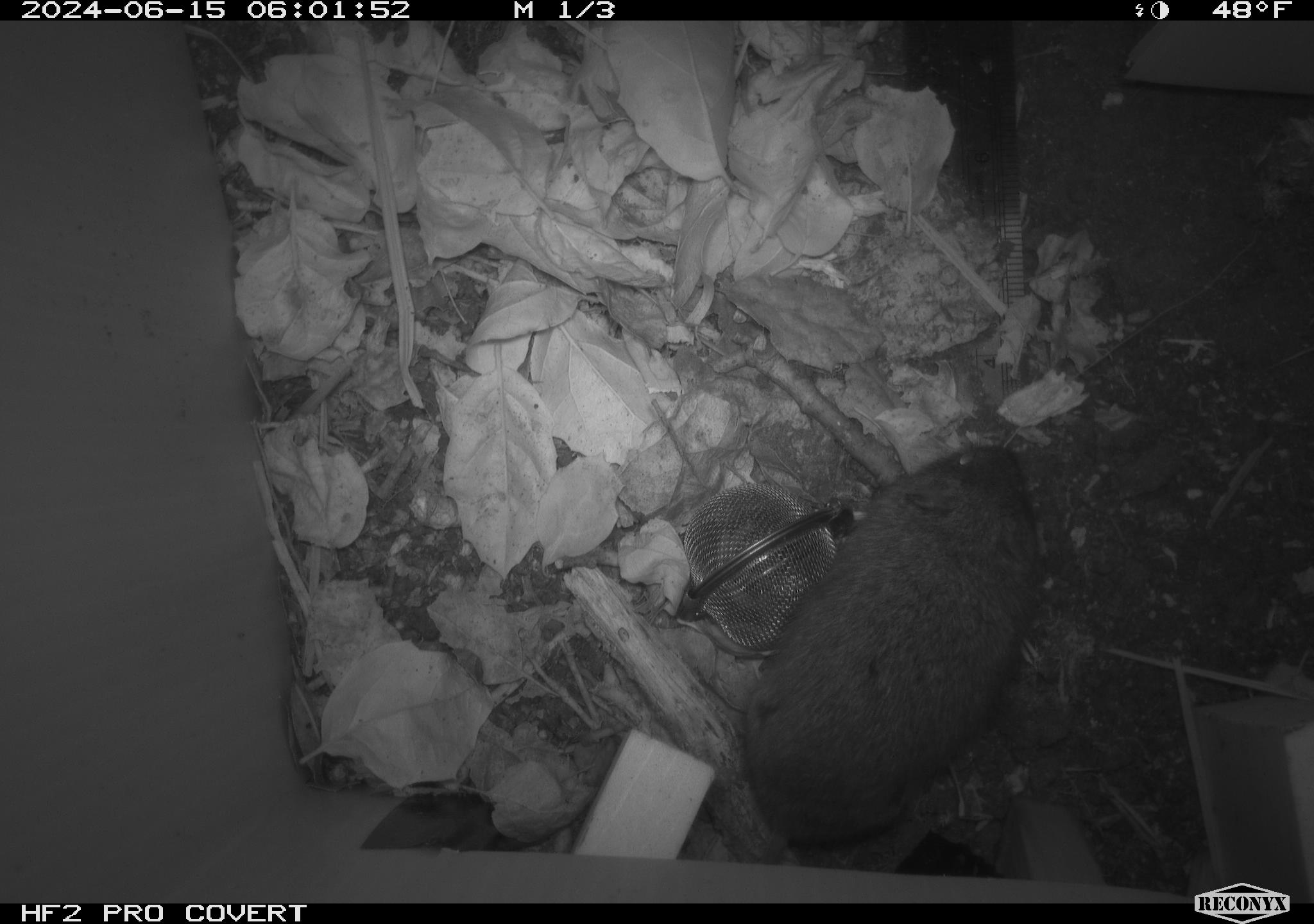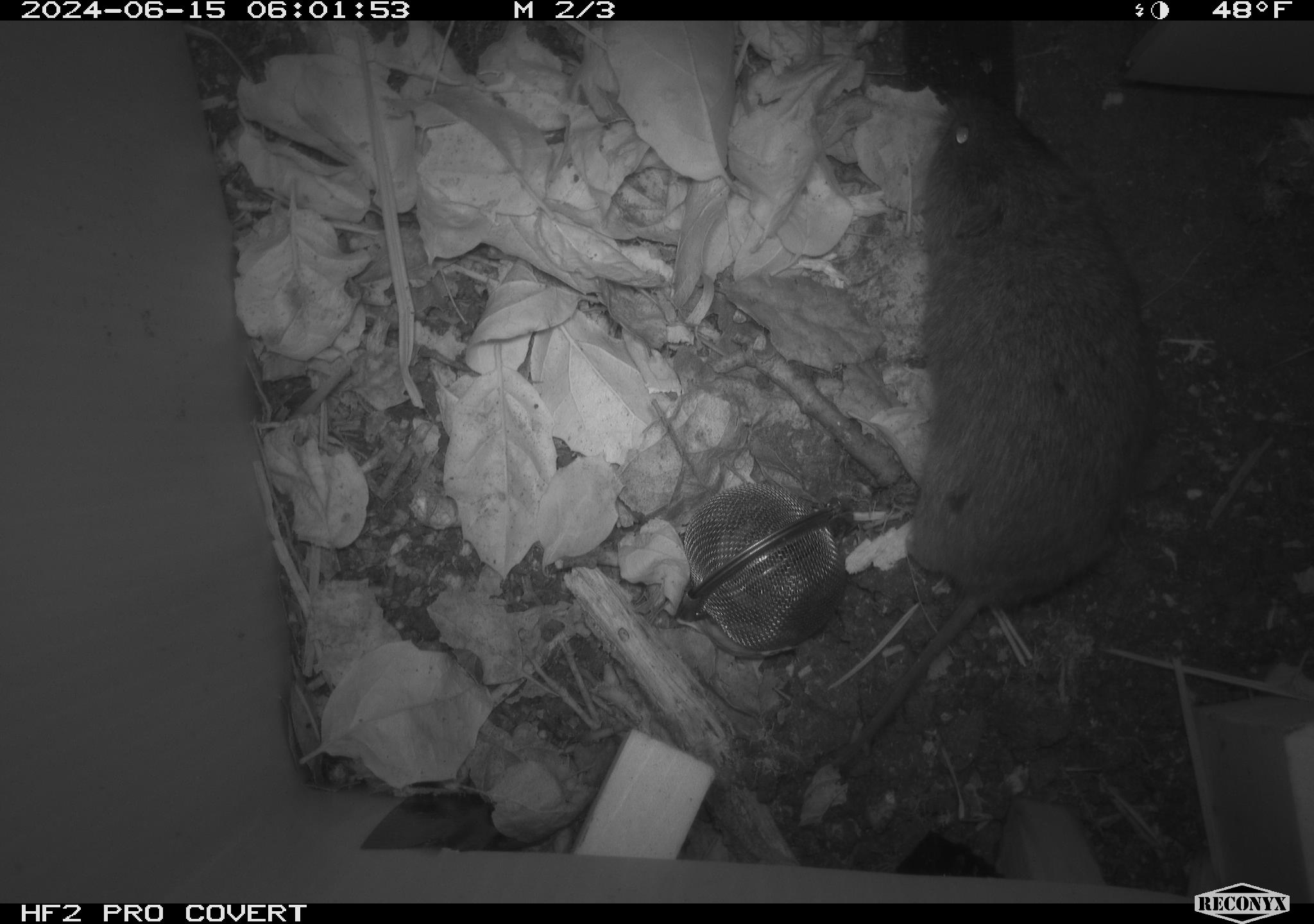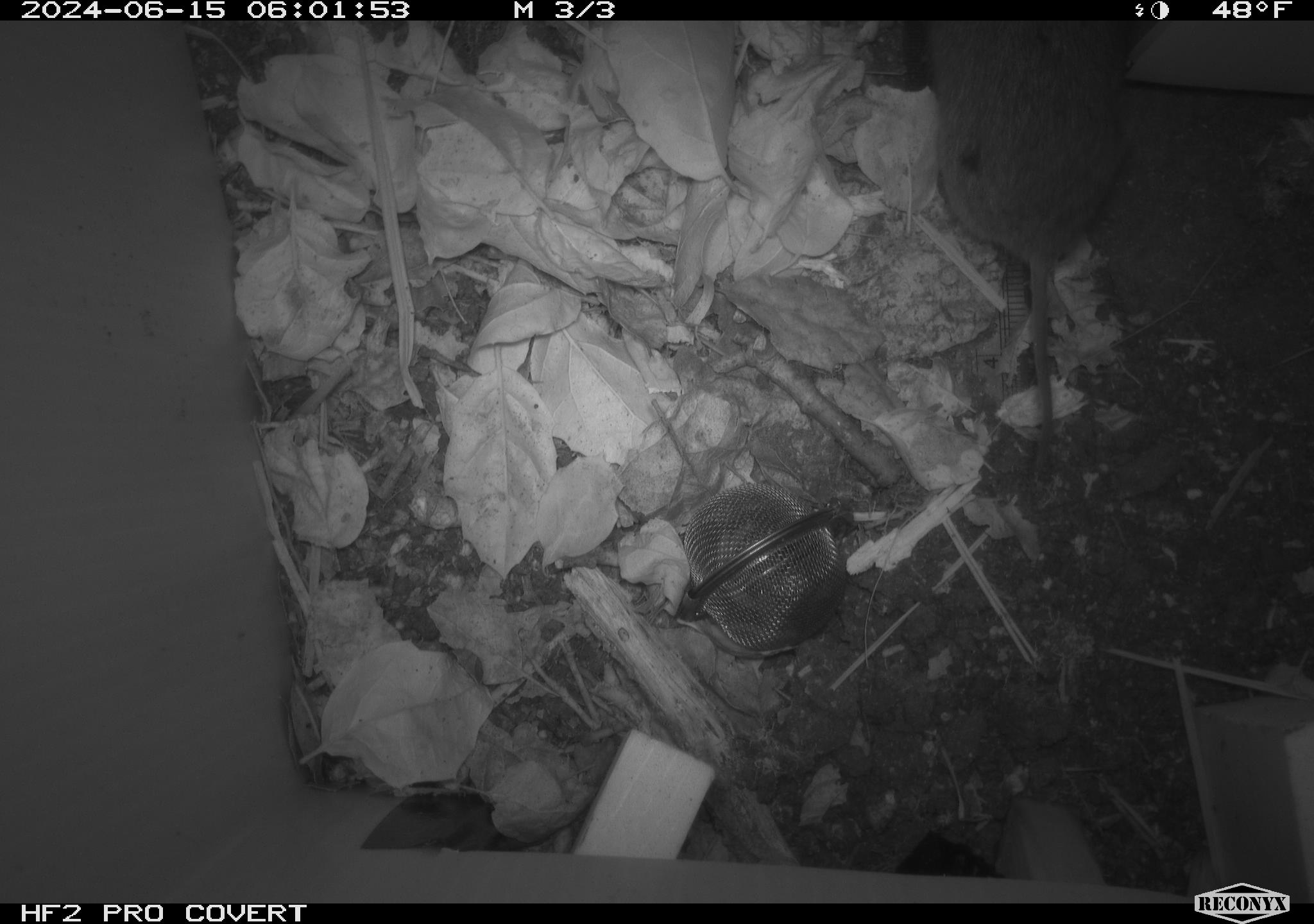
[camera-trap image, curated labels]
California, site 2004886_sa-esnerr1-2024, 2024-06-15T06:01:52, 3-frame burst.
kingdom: Animalia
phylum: Chordata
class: Mammalia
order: Rodentia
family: Cricetidae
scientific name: Cricetidae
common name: hamsters, voles, lemmings, and allies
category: cricetidae family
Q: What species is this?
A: Cricetidae family (hamsters, voles, lemmings, and allies) (Cricetidae).